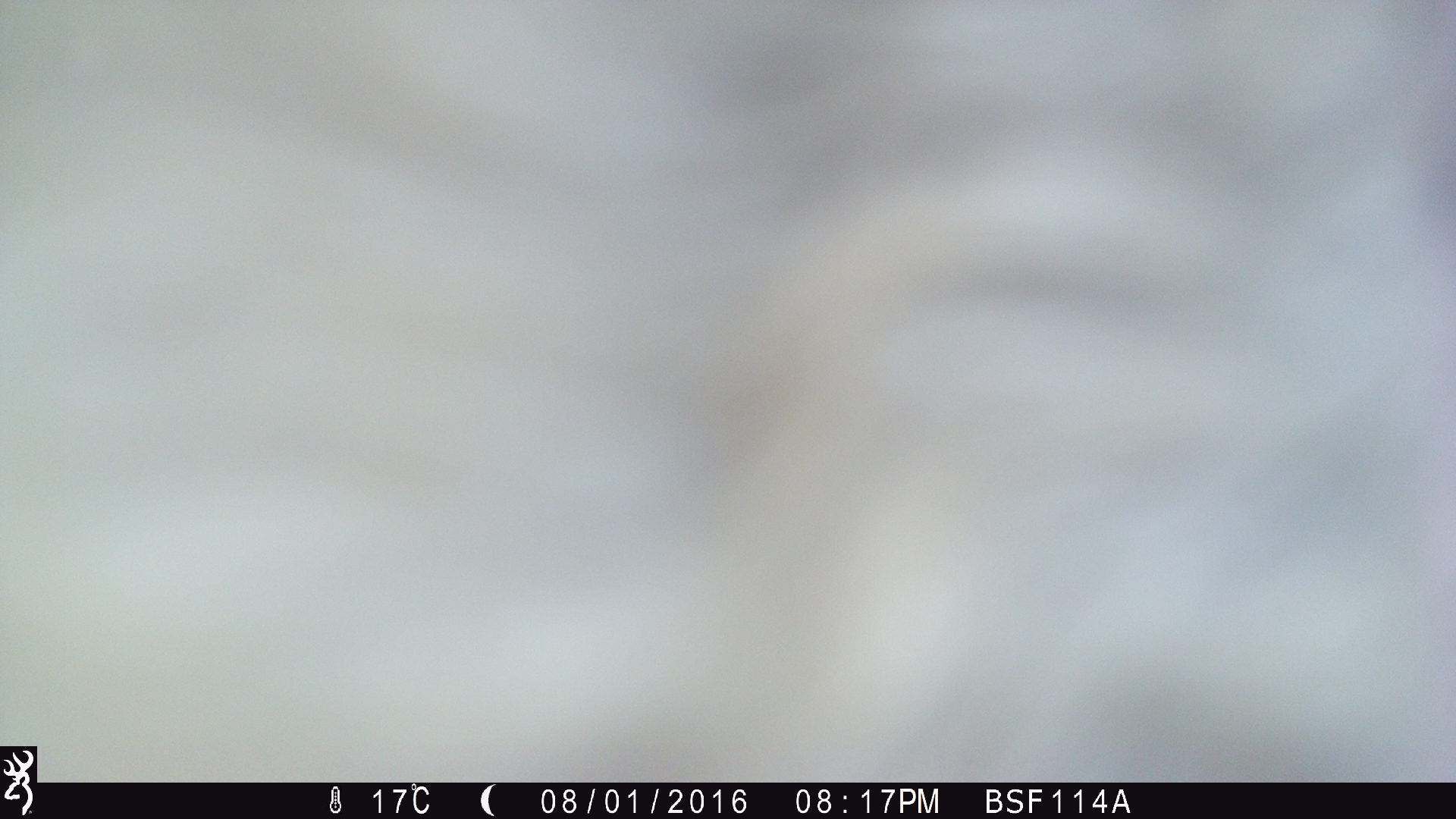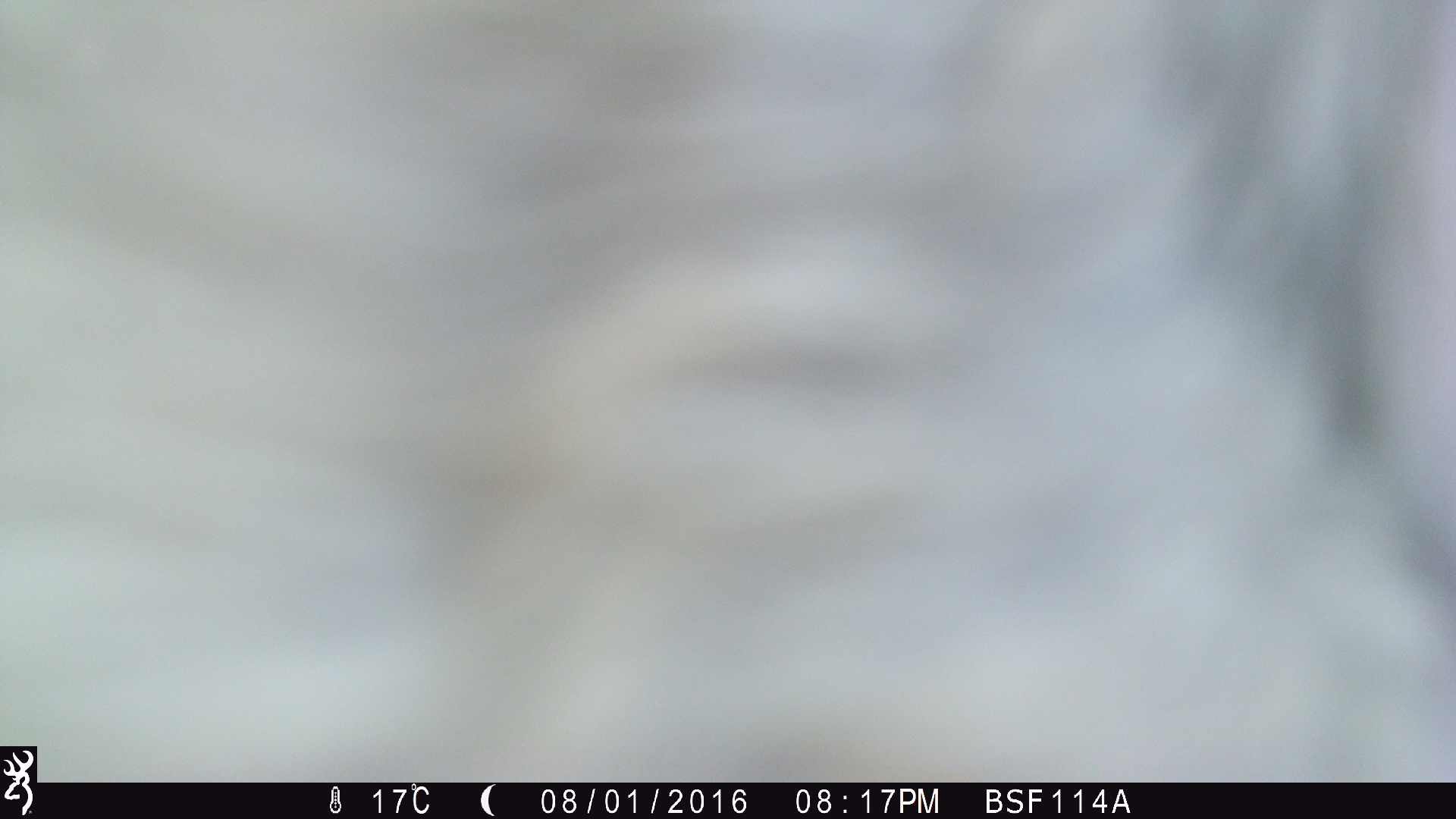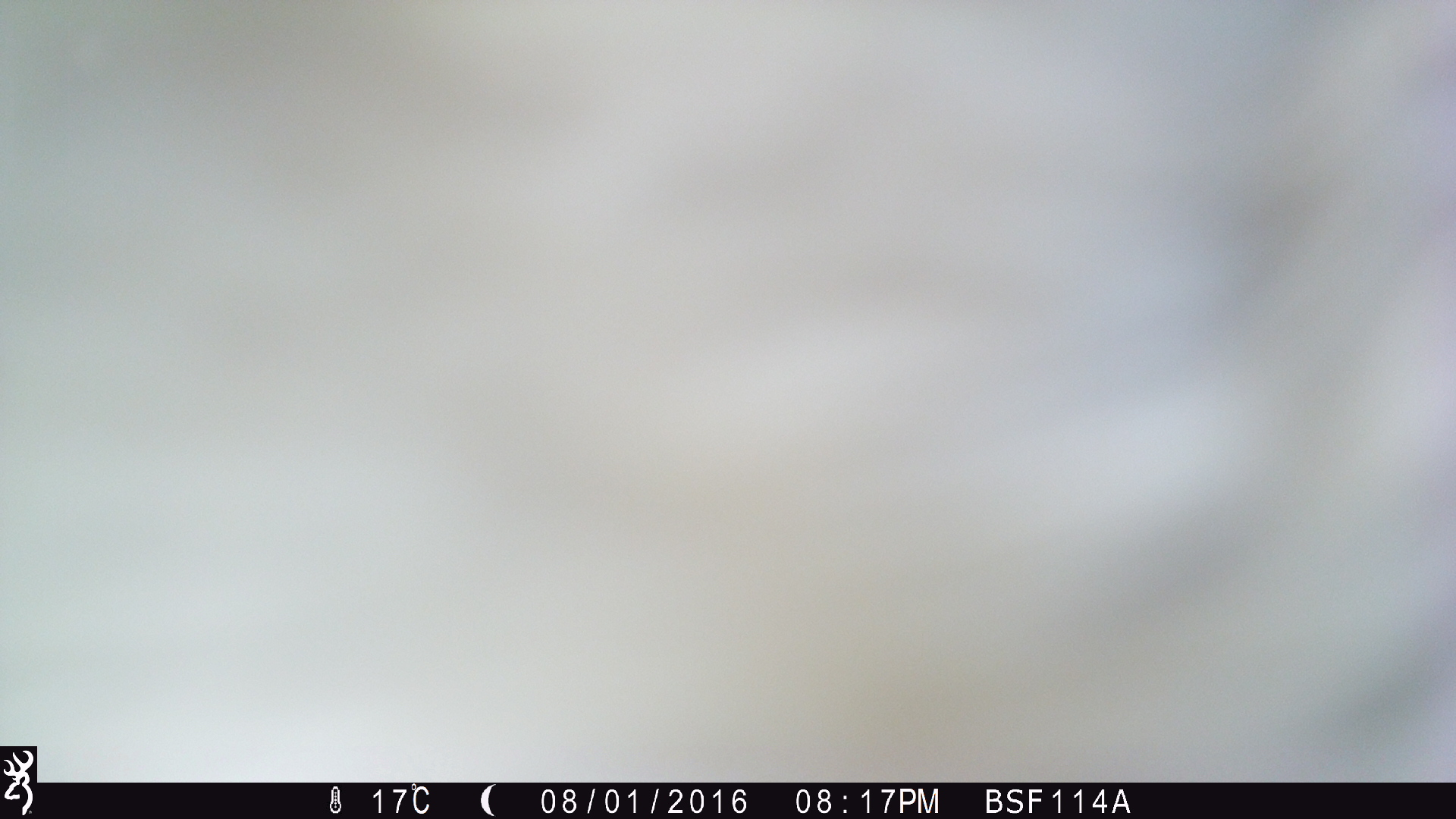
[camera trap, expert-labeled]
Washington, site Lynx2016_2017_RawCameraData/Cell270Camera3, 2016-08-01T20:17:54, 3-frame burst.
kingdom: Animalia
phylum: Chordata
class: Mammalia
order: Artiodactyla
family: Bovidae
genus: Bos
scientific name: Bos taurus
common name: domestic cattle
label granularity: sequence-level